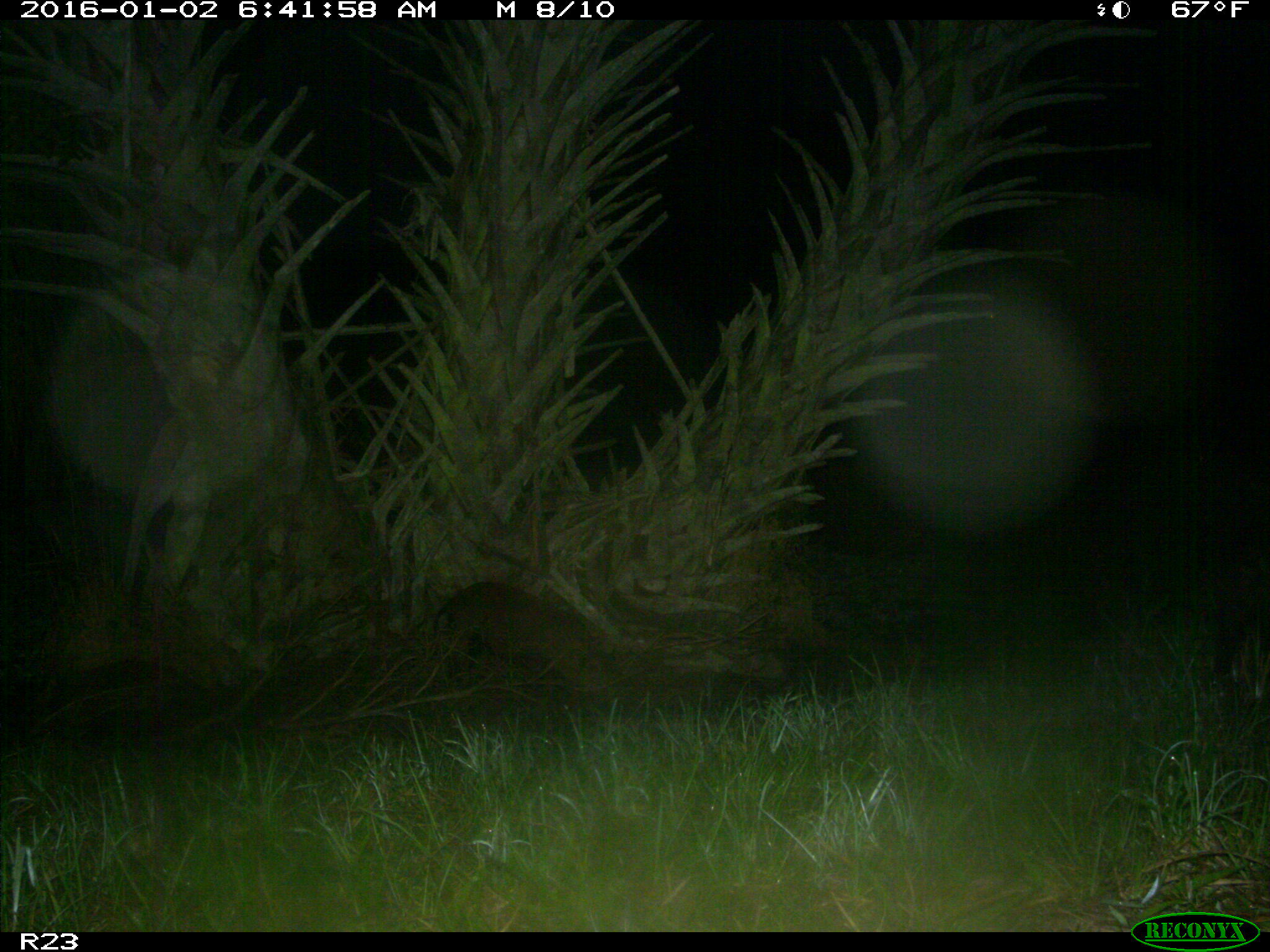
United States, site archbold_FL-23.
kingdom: Animalia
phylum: Chordata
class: Mammalia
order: Artiodactyla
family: Suidae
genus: Sus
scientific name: Sus scrofa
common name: wild boar